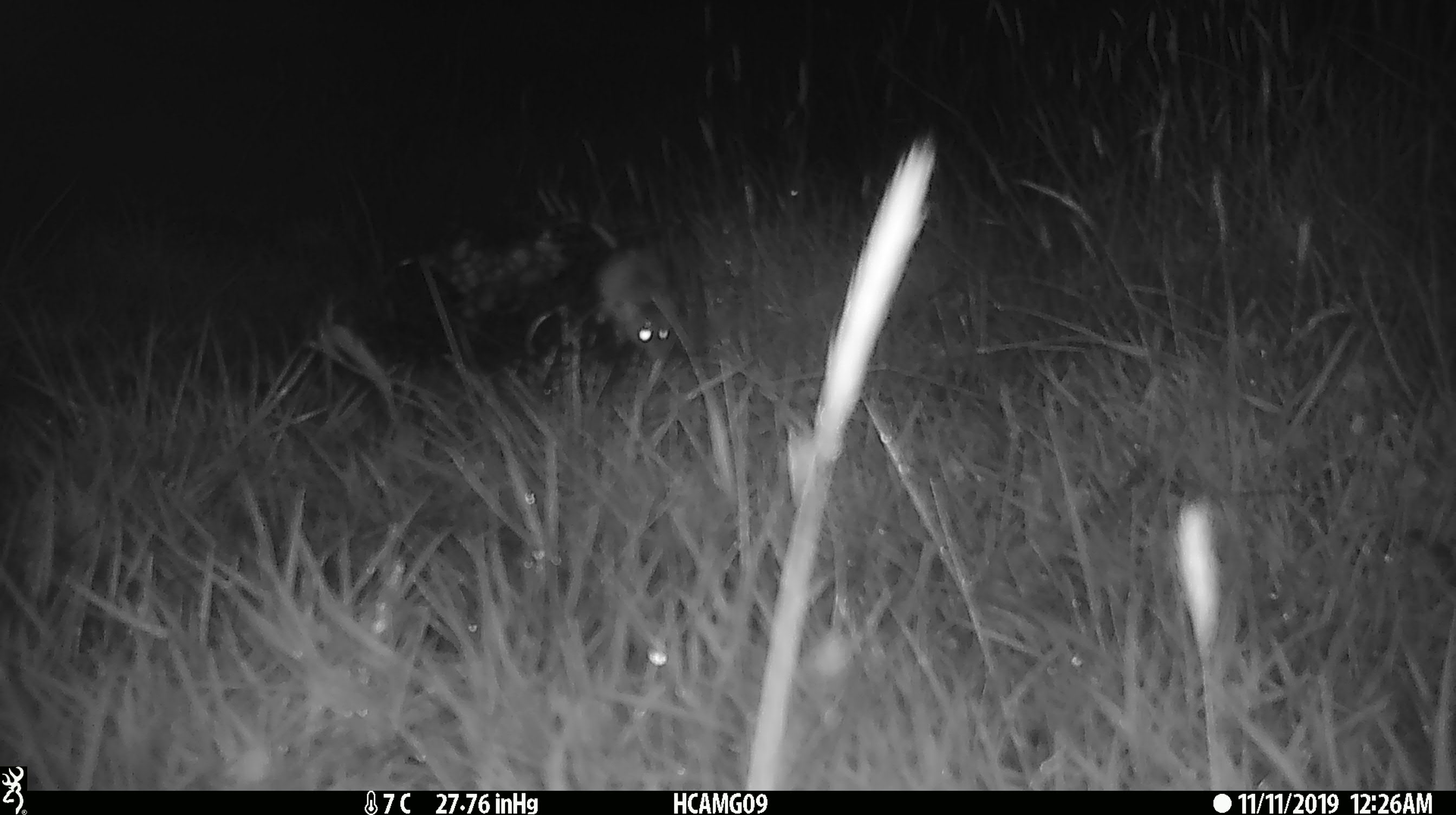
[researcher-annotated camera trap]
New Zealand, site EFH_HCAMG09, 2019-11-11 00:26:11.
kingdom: Animalia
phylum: Chordata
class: Mammalia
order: Rodentia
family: Muridae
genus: Mus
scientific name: Mus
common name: mouse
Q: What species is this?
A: Mouse (Mus).